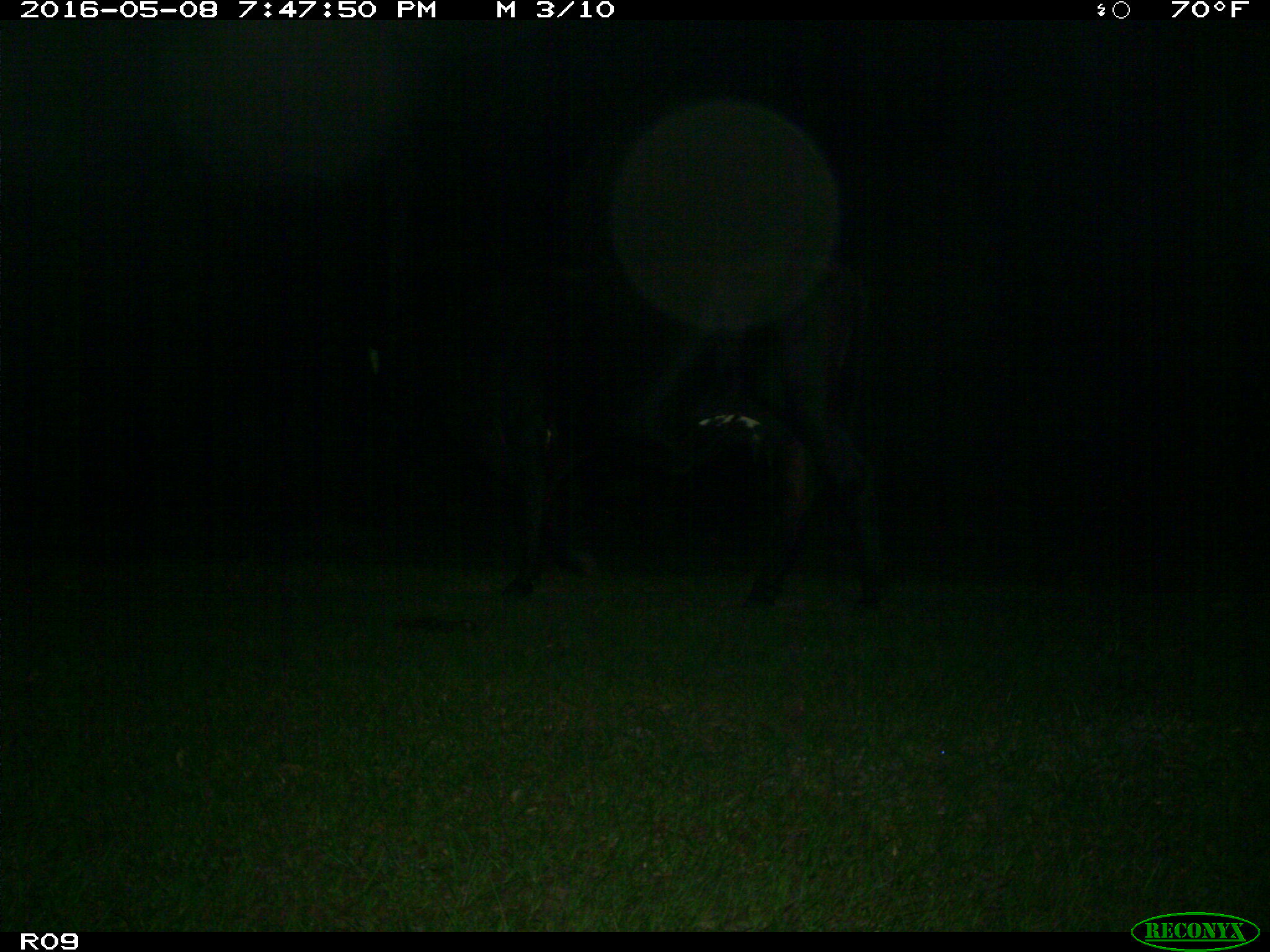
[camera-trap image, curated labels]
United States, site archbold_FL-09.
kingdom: Animalia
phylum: Chordata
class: Mammalia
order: Artiodactyla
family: Bovidae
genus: Bos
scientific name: Bos taurus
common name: domestic cow